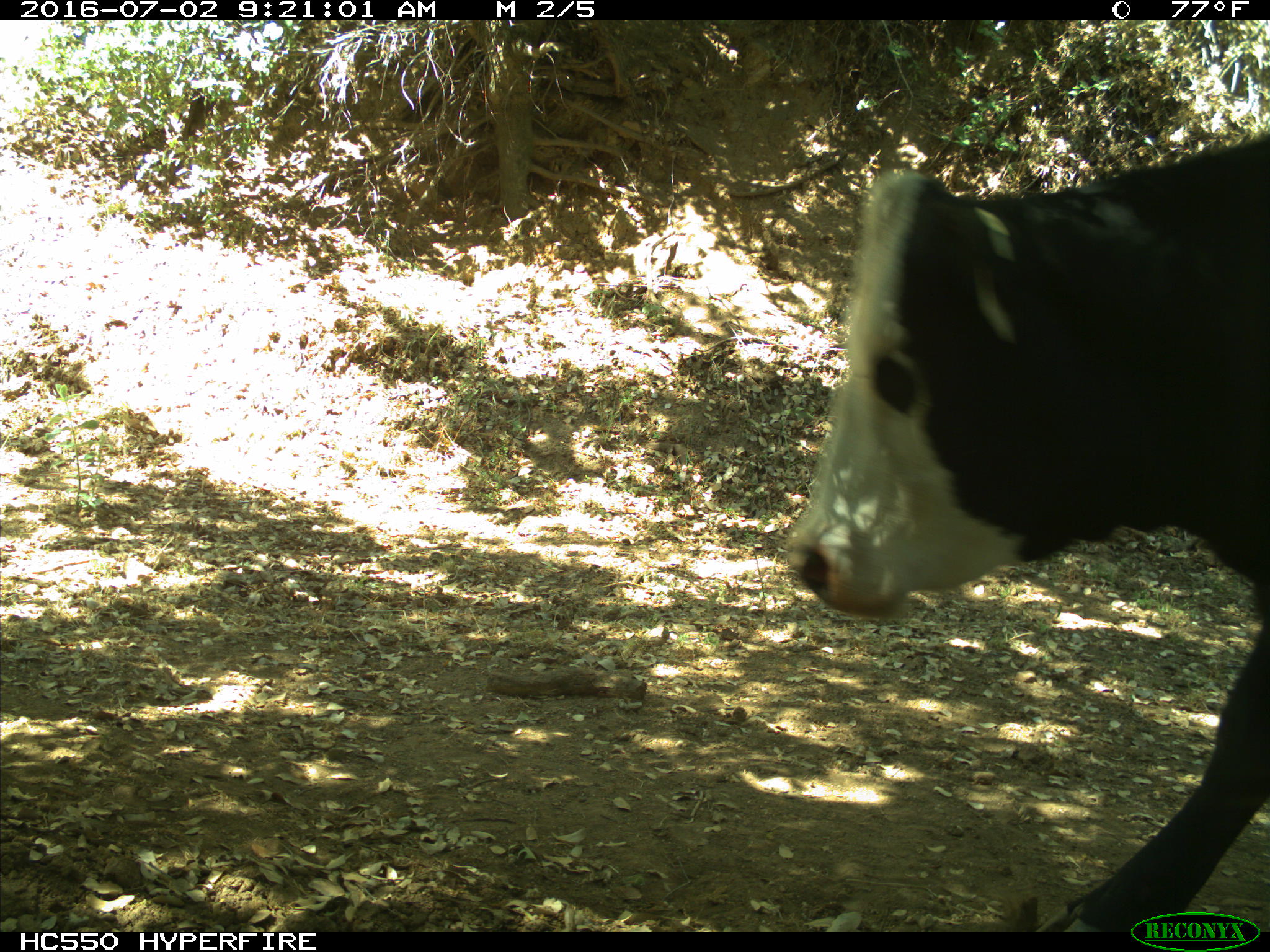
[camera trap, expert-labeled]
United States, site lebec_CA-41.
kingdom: Animalia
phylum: Chordata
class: Mammalia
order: Artiodactyla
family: Bovidae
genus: Bos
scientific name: Bos taurus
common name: domestic cow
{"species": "Bos taurus (domestic cow)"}